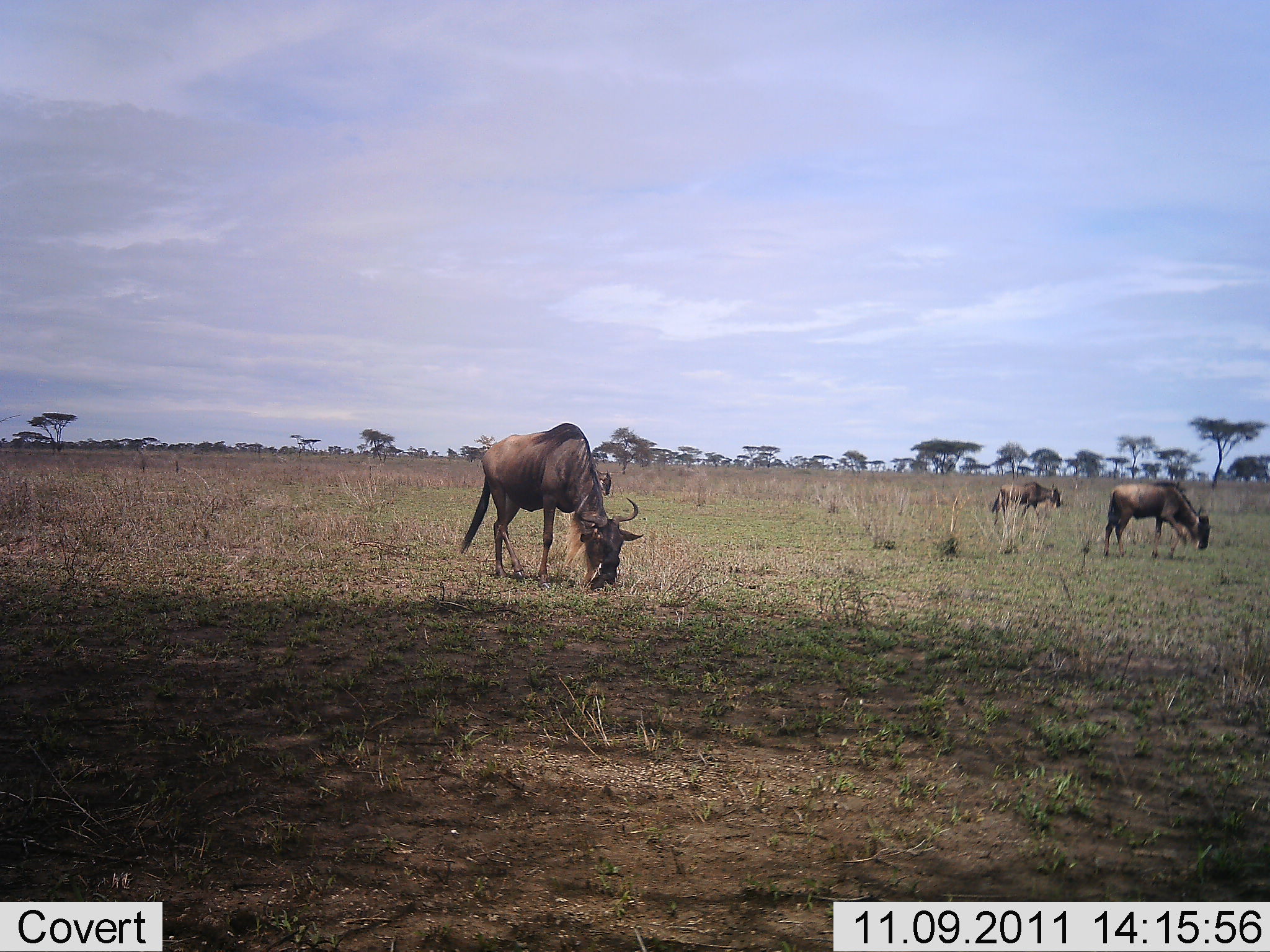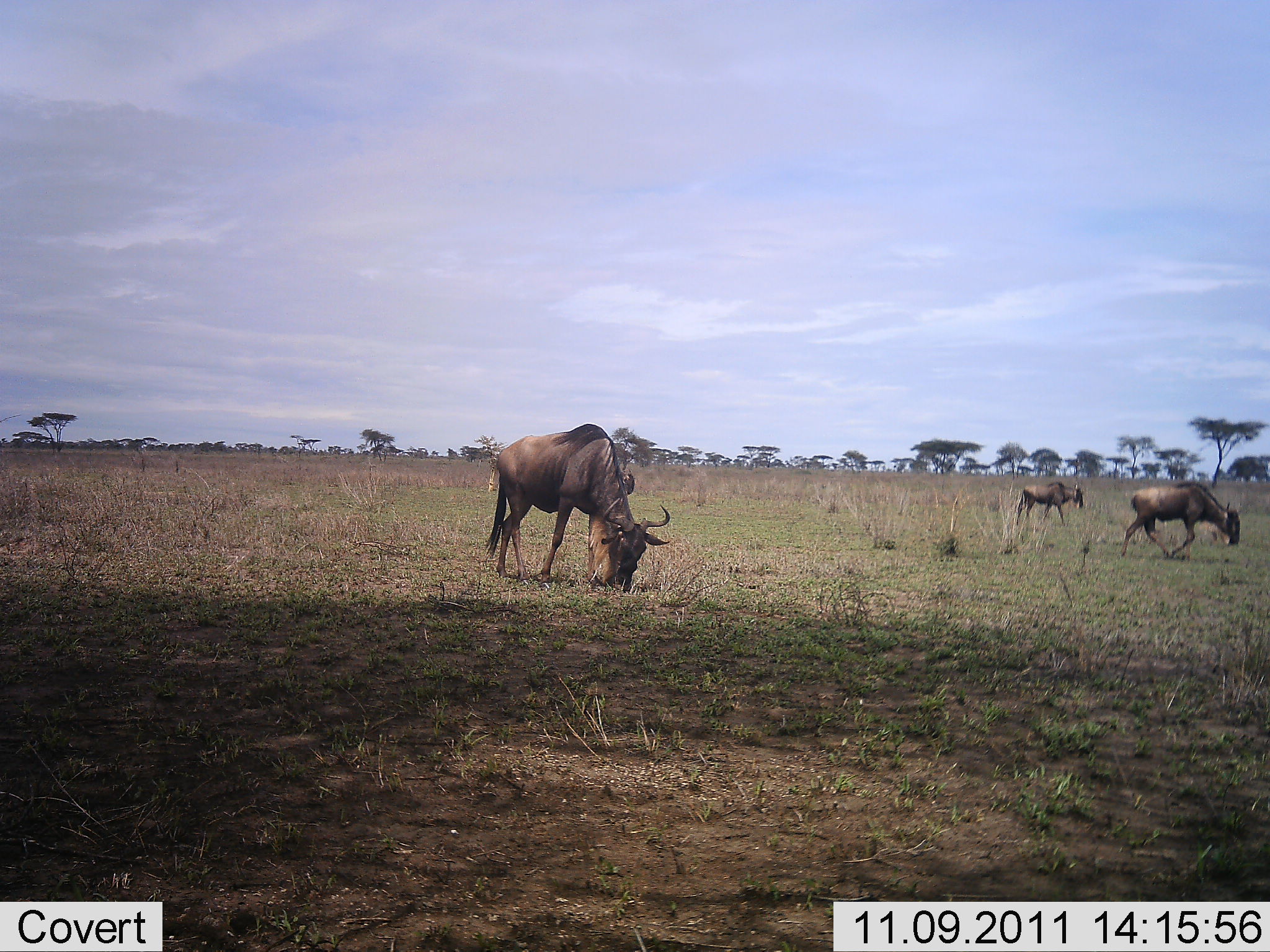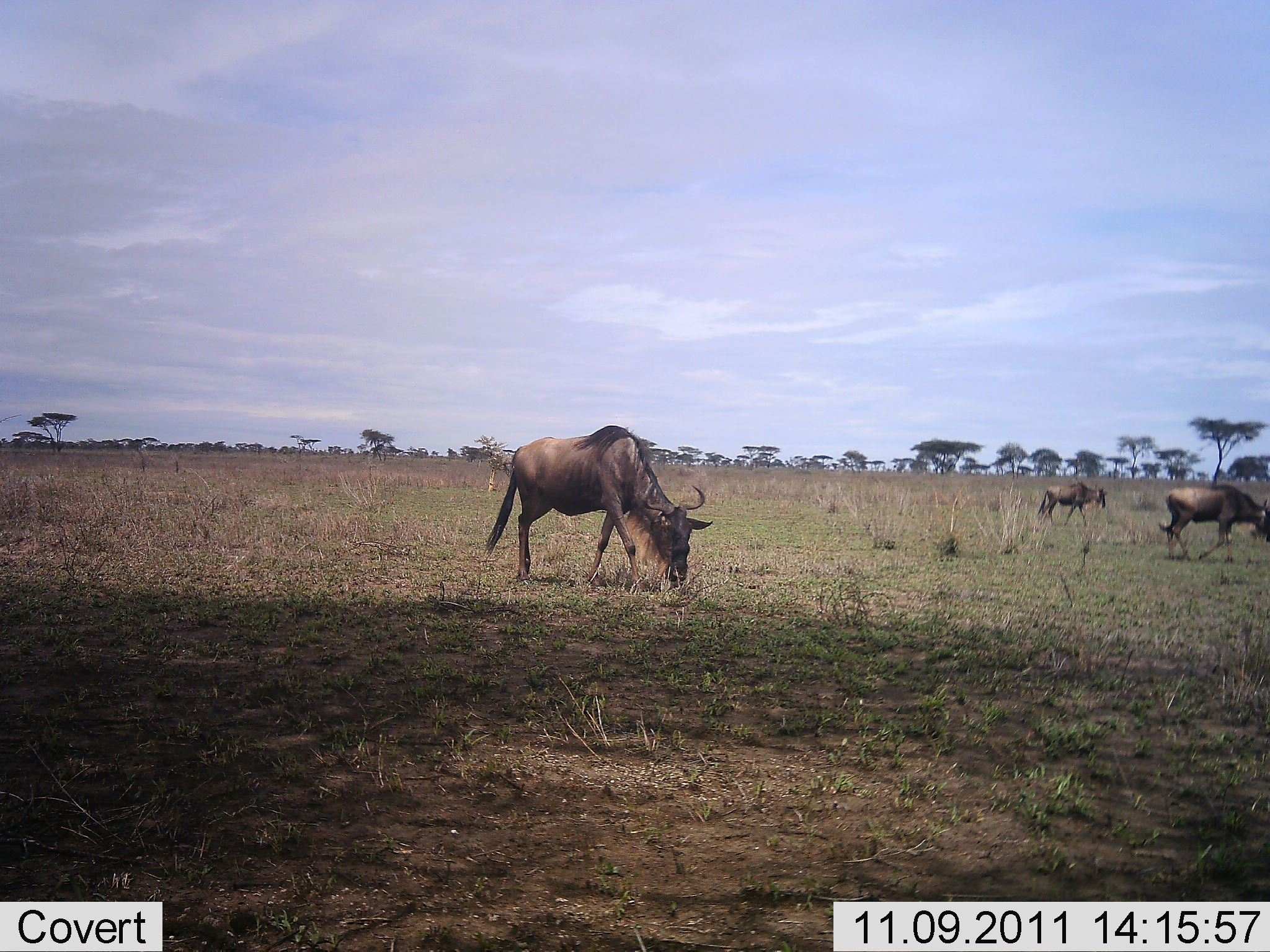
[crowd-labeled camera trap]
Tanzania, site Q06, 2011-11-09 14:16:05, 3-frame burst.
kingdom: Animalia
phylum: Chordata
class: Mammalia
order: Artiodactyla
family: Bovidae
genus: Connochaetes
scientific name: Connochaetes taurinus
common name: blue wildebeest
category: wildebeest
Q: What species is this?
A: Wildebeest (blue wildebeest) (Connochaetes taurinus).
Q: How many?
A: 3.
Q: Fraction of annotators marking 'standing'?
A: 21%.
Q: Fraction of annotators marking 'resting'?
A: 0%.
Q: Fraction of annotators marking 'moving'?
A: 50%.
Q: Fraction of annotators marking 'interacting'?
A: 0%.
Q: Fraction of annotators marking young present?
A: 0%.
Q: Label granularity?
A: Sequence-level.